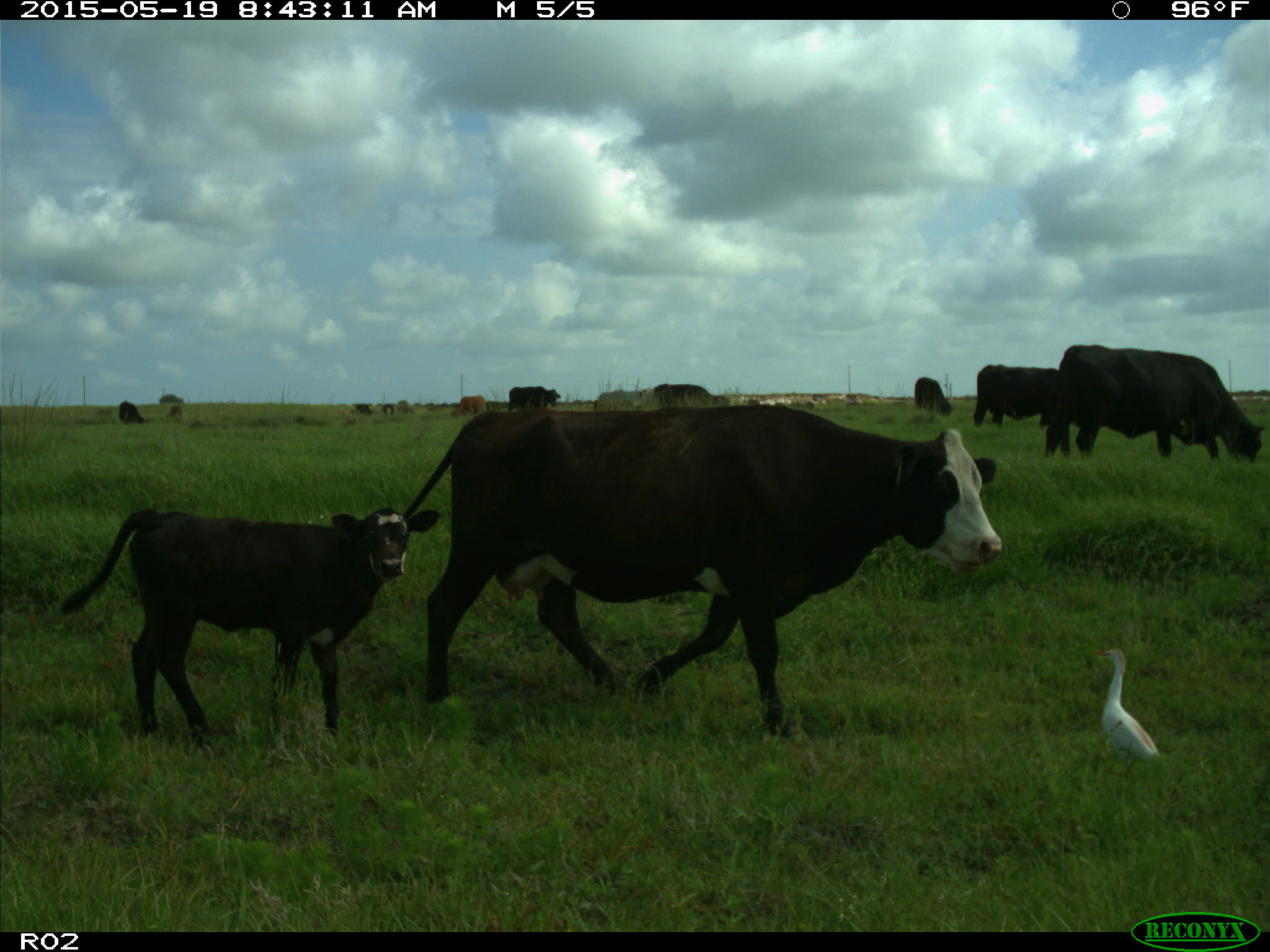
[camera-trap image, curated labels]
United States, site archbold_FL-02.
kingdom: Animalia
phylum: Chordata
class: Mammalia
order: Artiodactyla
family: Bovidae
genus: Bos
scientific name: Bos taurus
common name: domestic cow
Bos taurus (domestic cow).